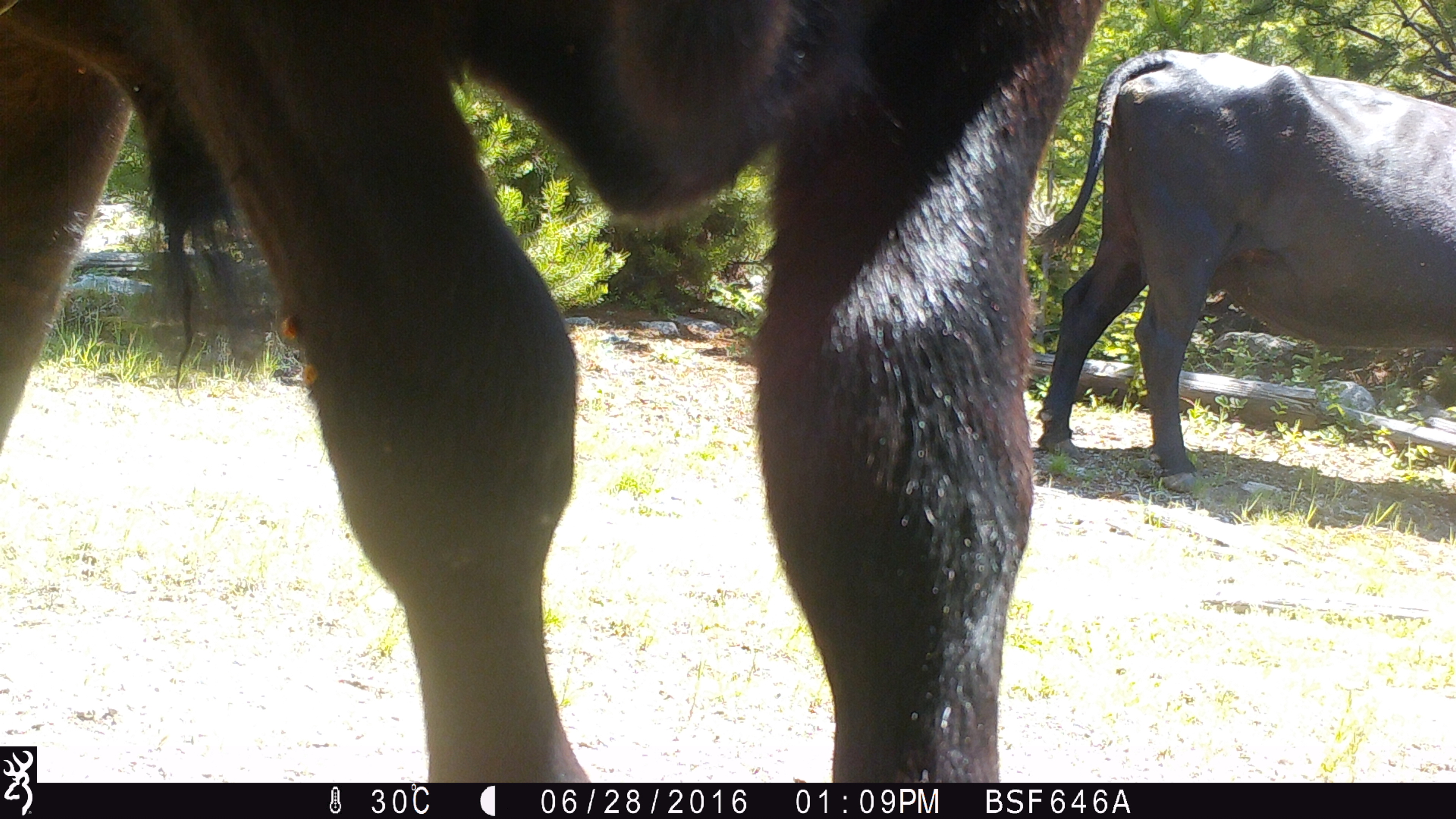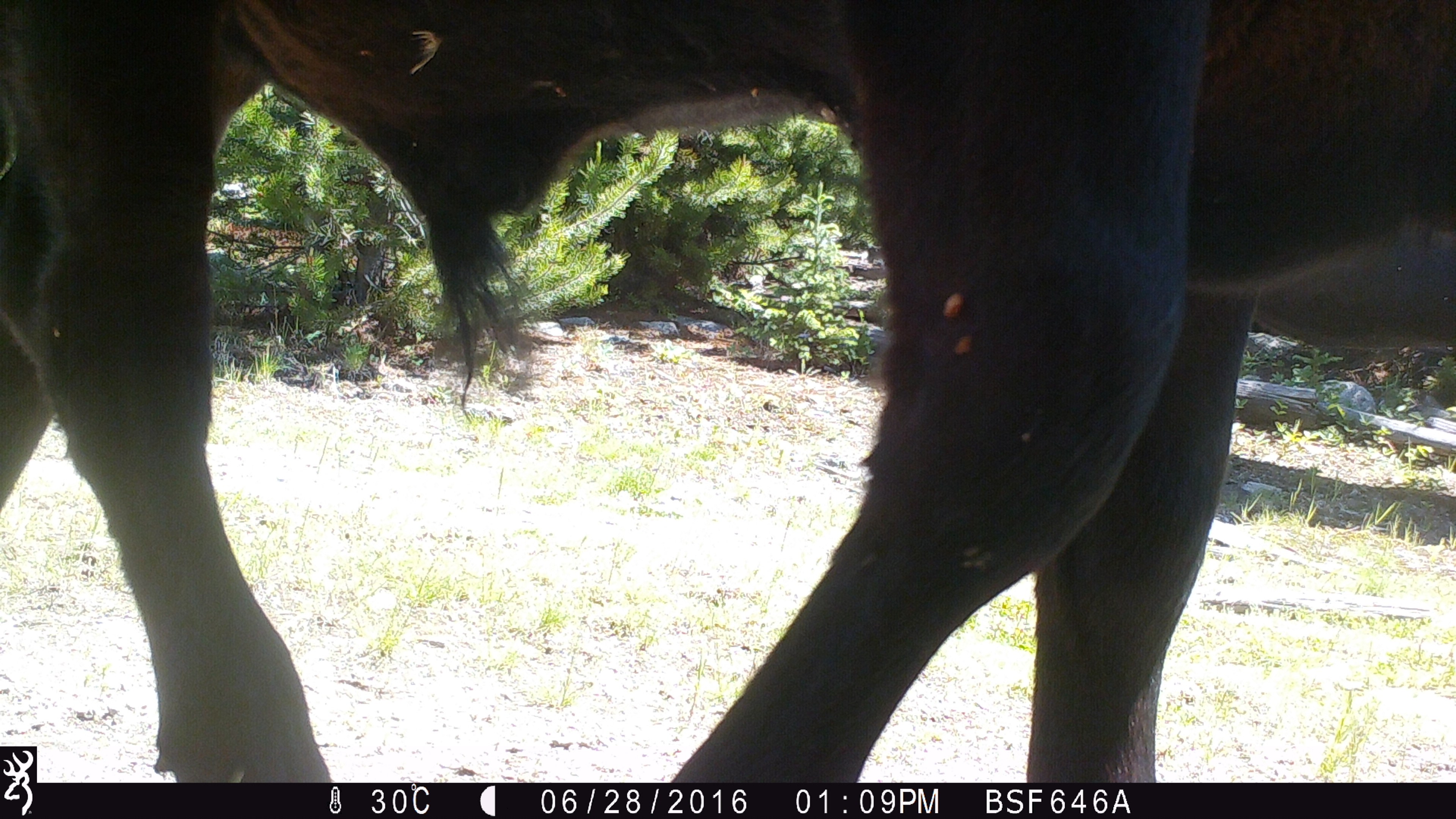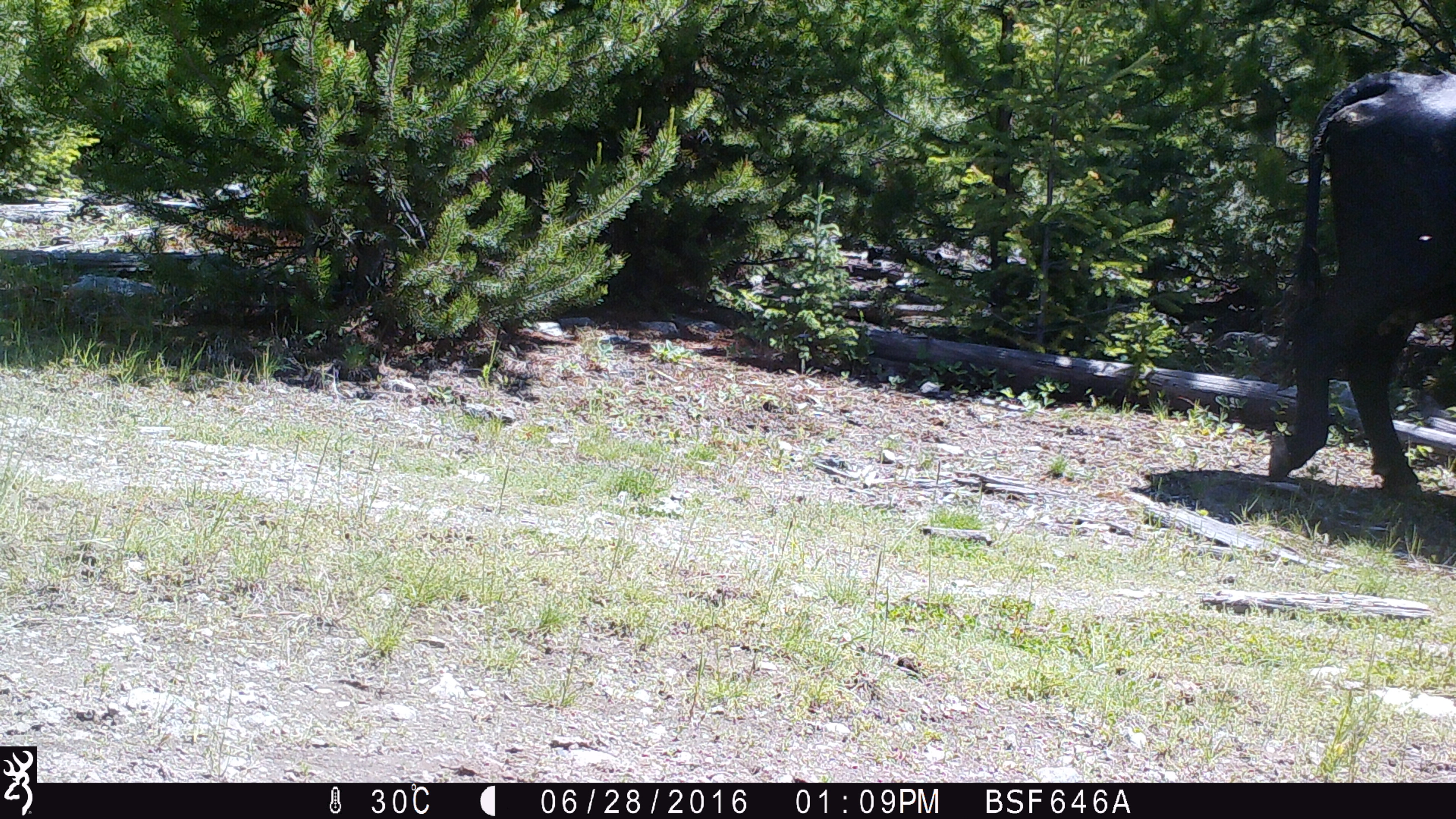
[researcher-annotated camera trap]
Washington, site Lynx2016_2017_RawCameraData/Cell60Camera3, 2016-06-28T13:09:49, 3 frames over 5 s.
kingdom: Animalia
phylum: Chordata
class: Mammalia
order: Artiodactyla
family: Bovidae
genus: Bos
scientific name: Bos taurus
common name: domestic cattle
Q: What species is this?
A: Domestic cattle (Bos taurus).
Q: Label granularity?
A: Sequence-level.